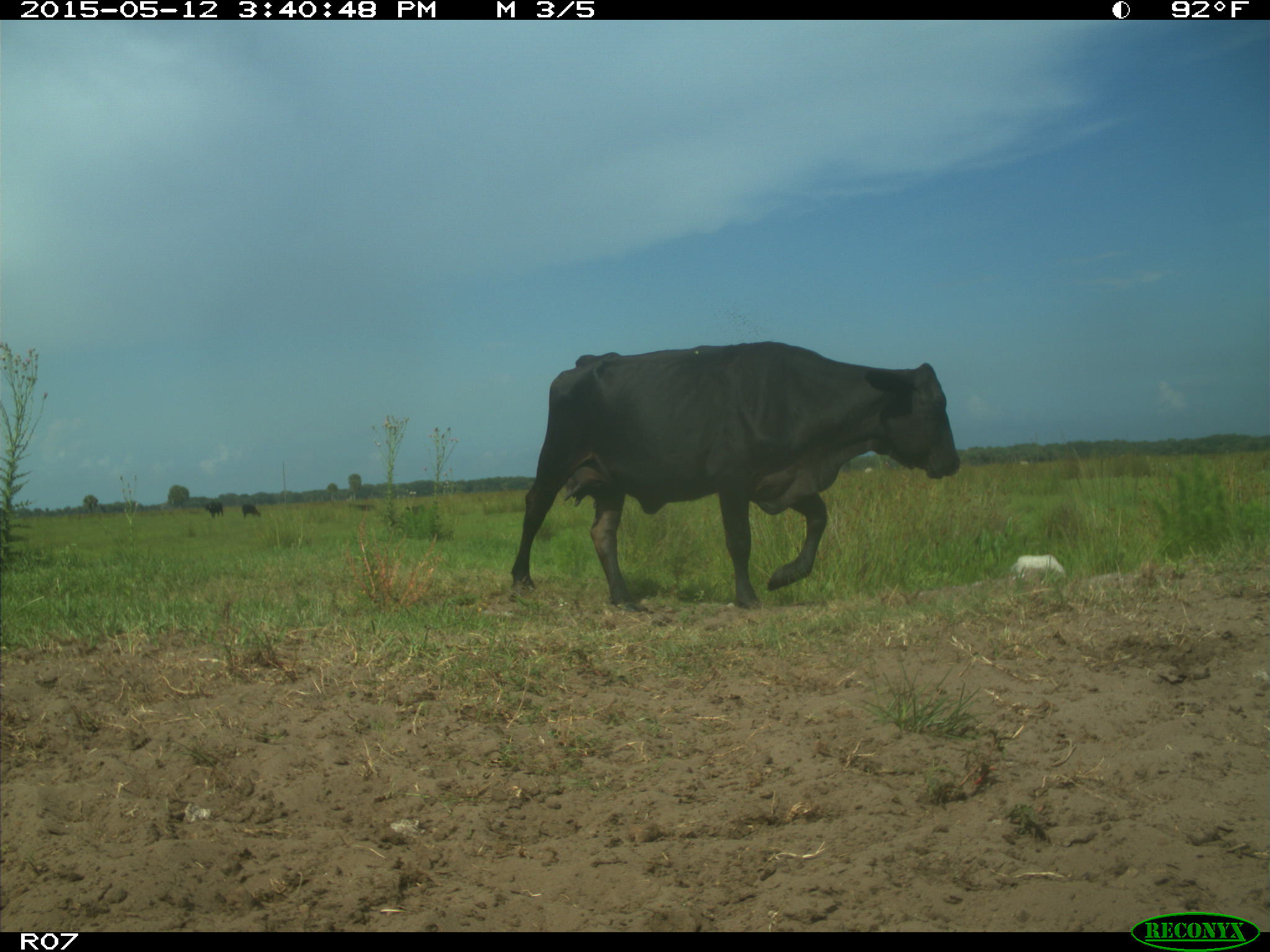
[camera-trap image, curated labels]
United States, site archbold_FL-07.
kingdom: Animalia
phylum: Chordata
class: Mammalia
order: Artiodactyla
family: Bovidae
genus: Bos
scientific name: Bos taurus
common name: domestic cow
Bos taurus (domestic cow).